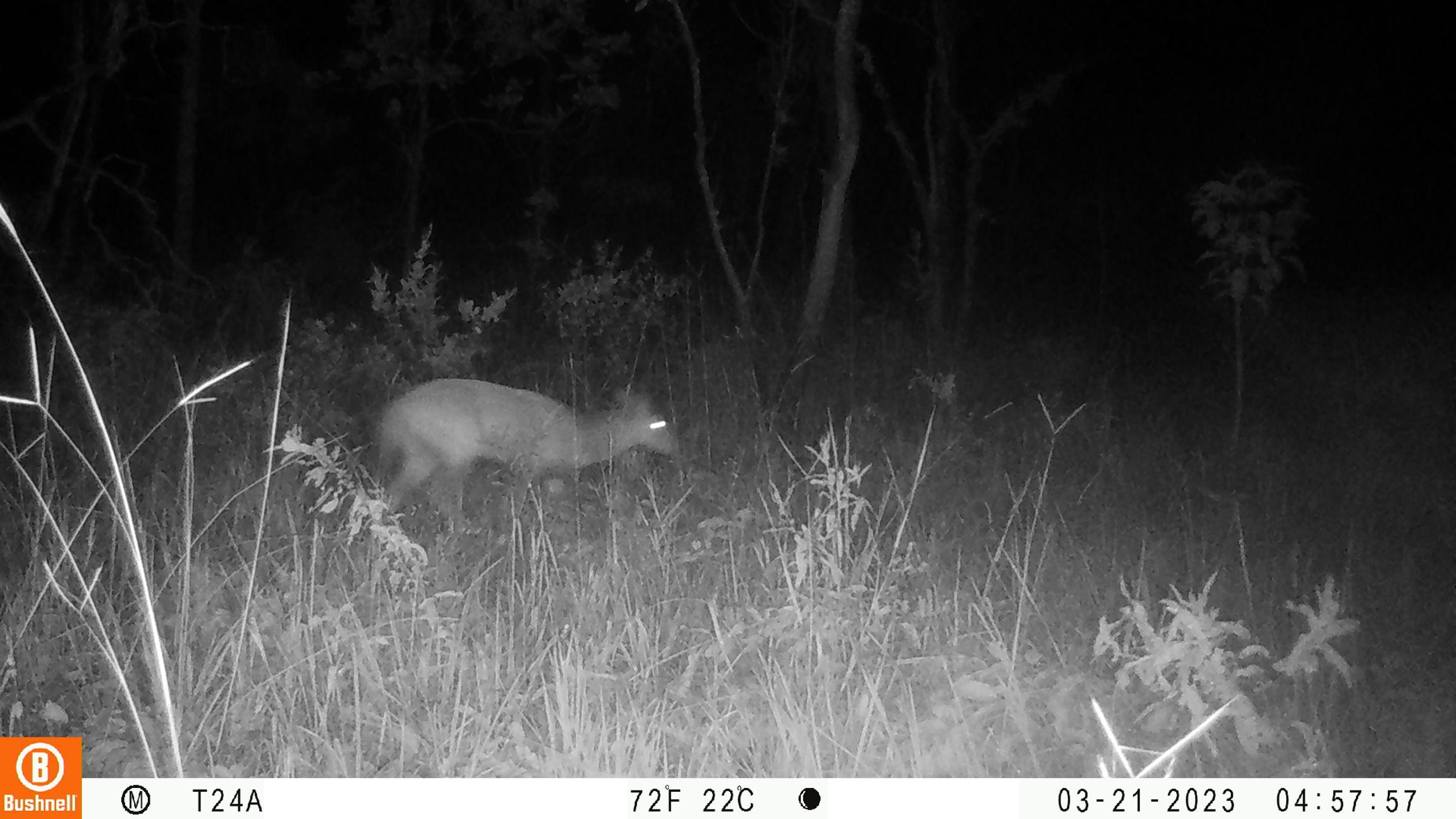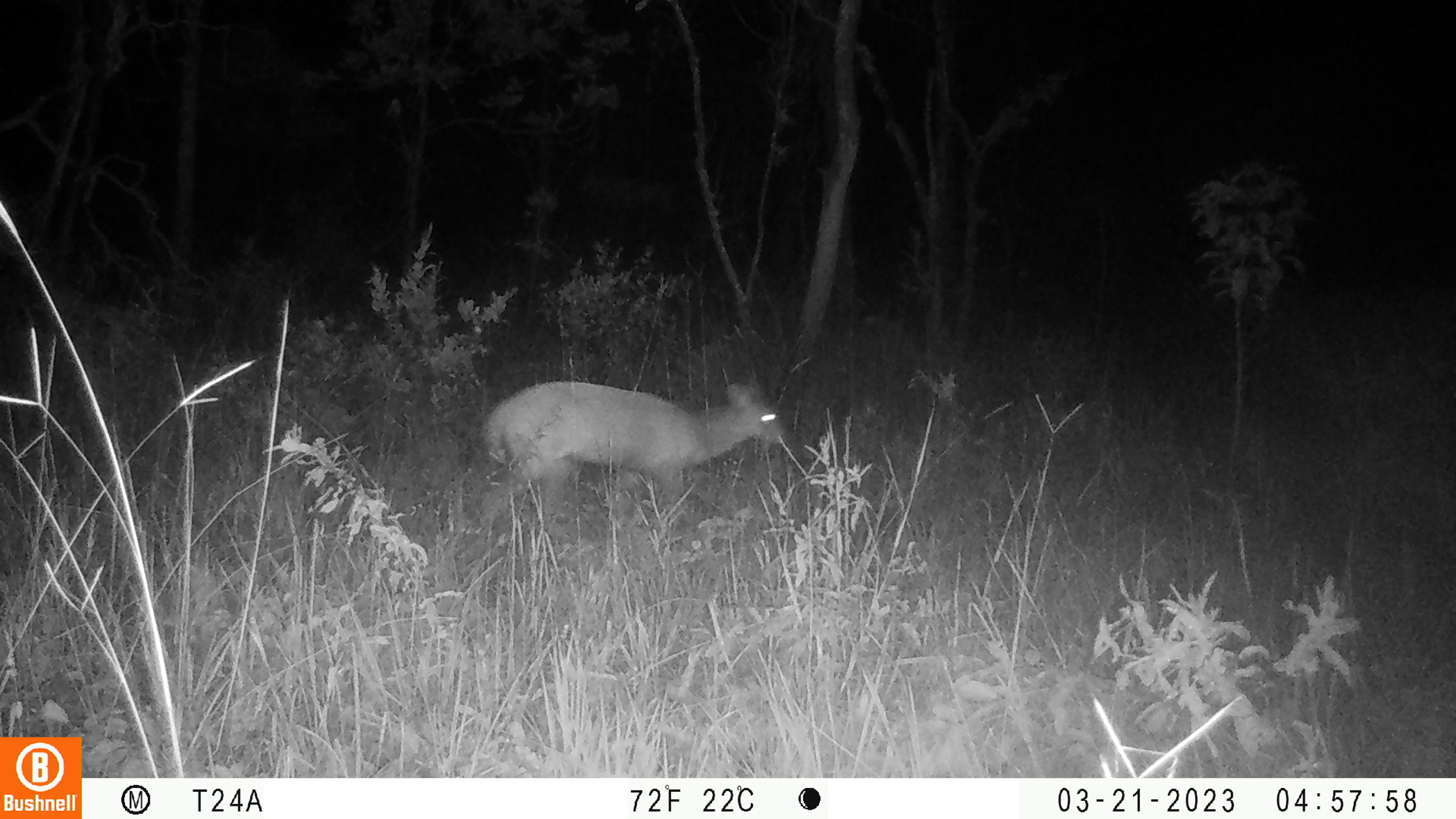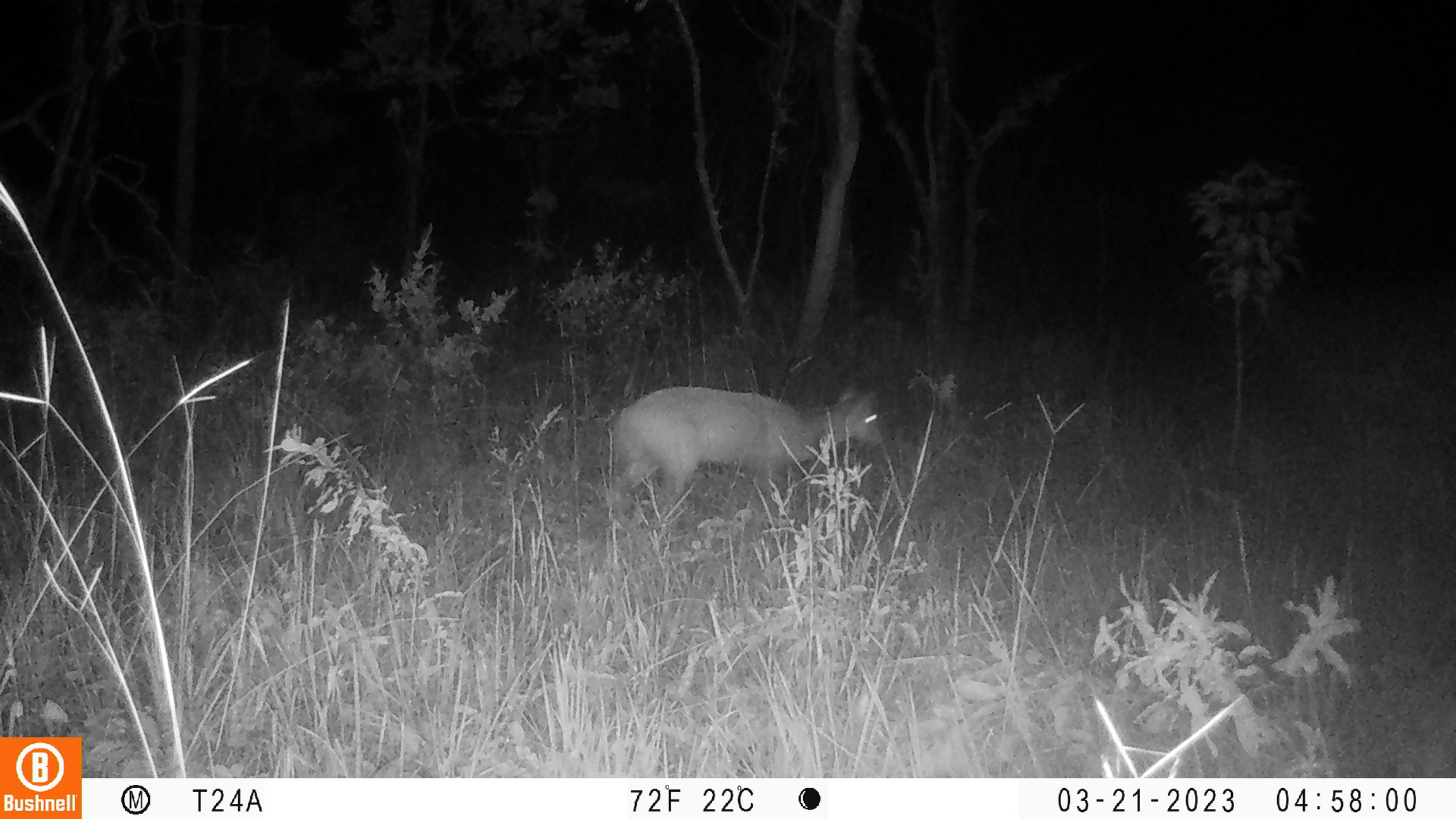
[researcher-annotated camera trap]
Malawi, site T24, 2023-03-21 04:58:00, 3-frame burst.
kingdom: Animalia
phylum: Chordata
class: Mammalia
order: Artiodactyla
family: Bovidae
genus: Tragelaphus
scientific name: Tragelaphus sylvaticus sylvaticus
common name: cape bushbuck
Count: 1.